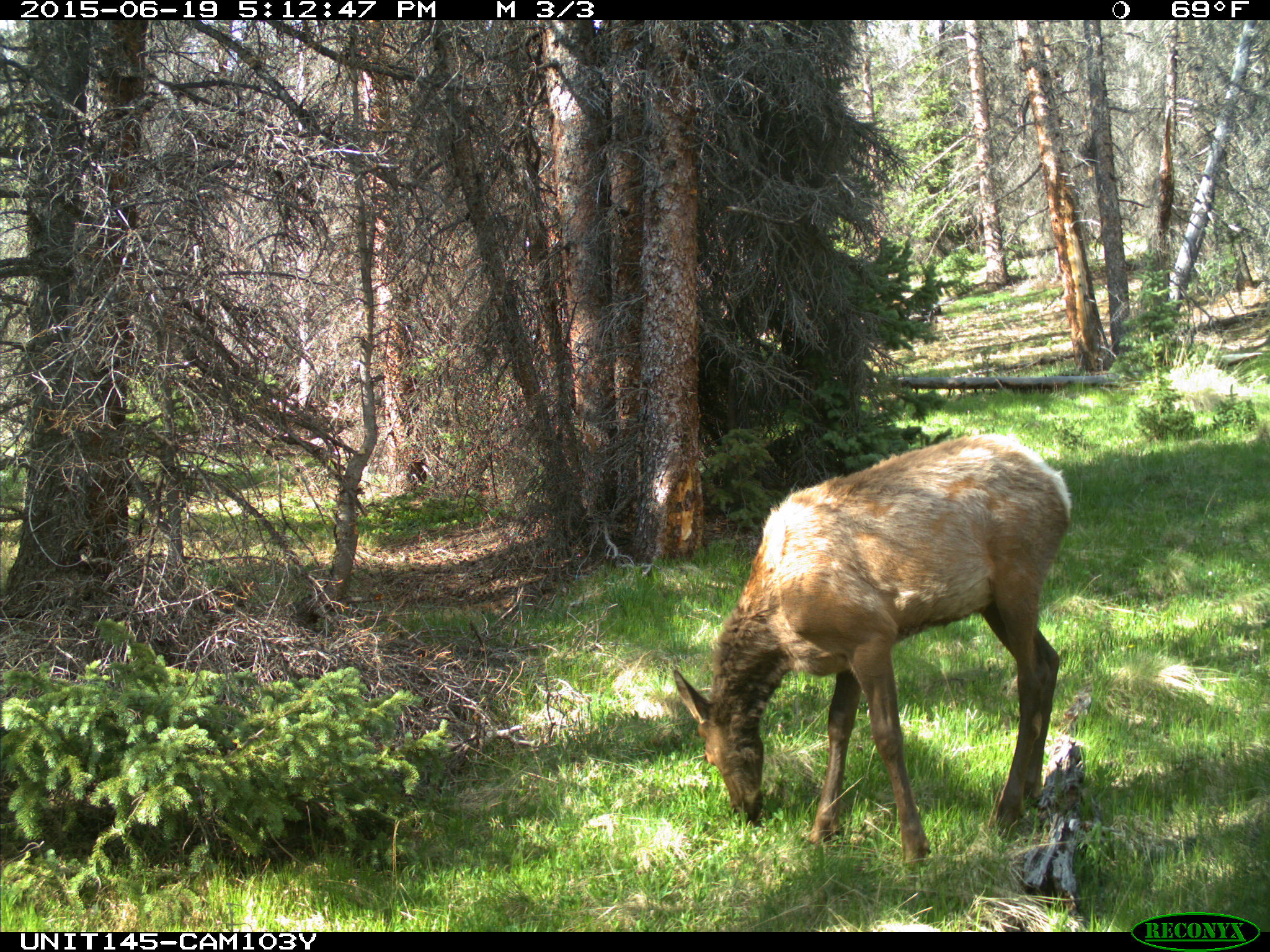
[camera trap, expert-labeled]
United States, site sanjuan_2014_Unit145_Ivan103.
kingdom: Animalia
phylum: Chordata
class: Mammalia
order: Artiodactyla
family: Cervidae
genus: Cervus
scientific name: Cervus elaphus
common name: red deer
Cervus elaphus (red deer).